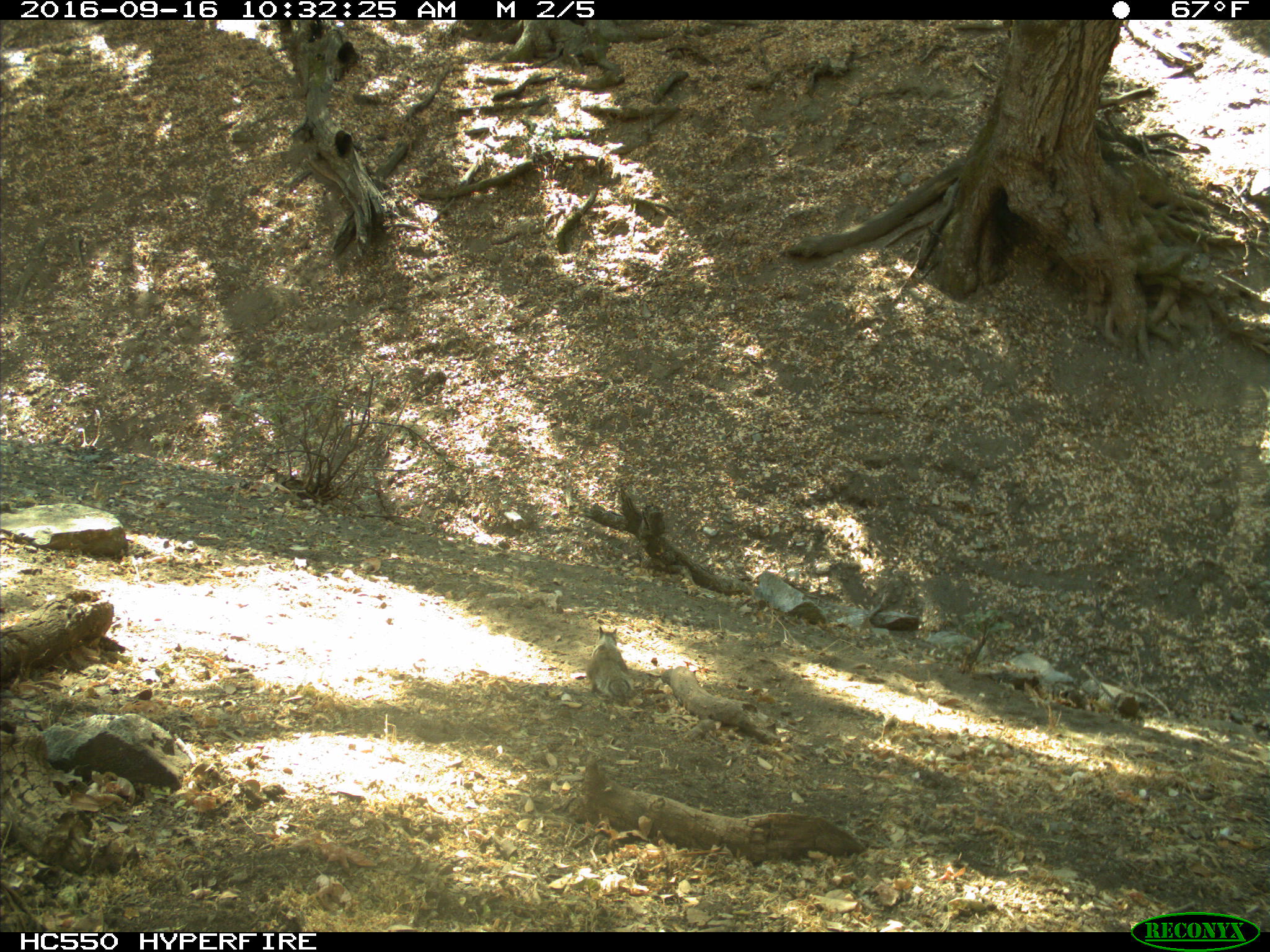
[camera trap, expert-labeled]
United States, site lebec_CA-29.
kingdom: Animalia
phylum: Chordata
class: Mammalia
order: Rodentia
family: Sciuridae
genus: Otospermophilus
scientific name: Otospermophilus beecheyi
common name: california ground squirrel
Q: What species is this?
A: Otospermophilus beecheyi (california ground squirrel).